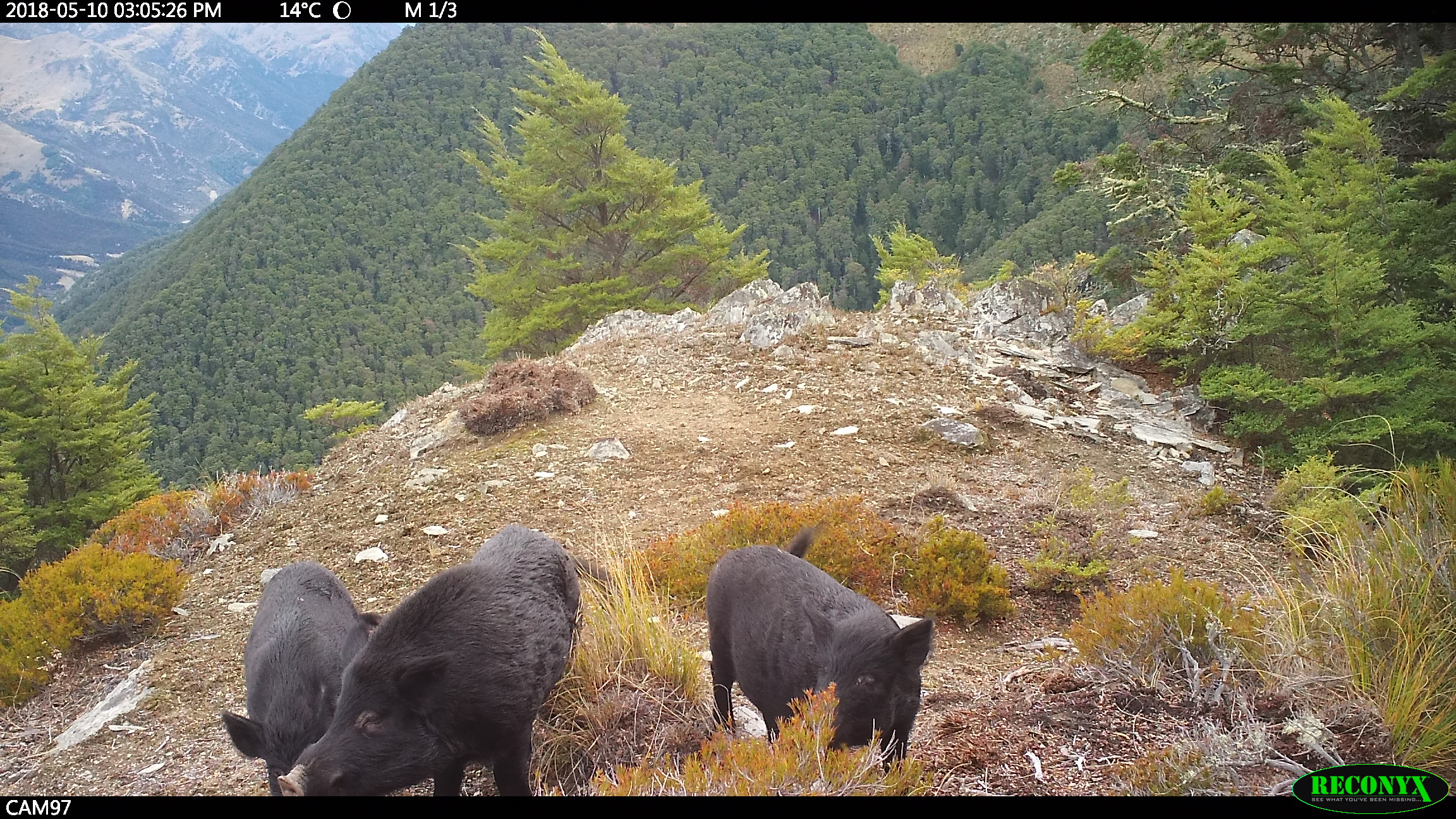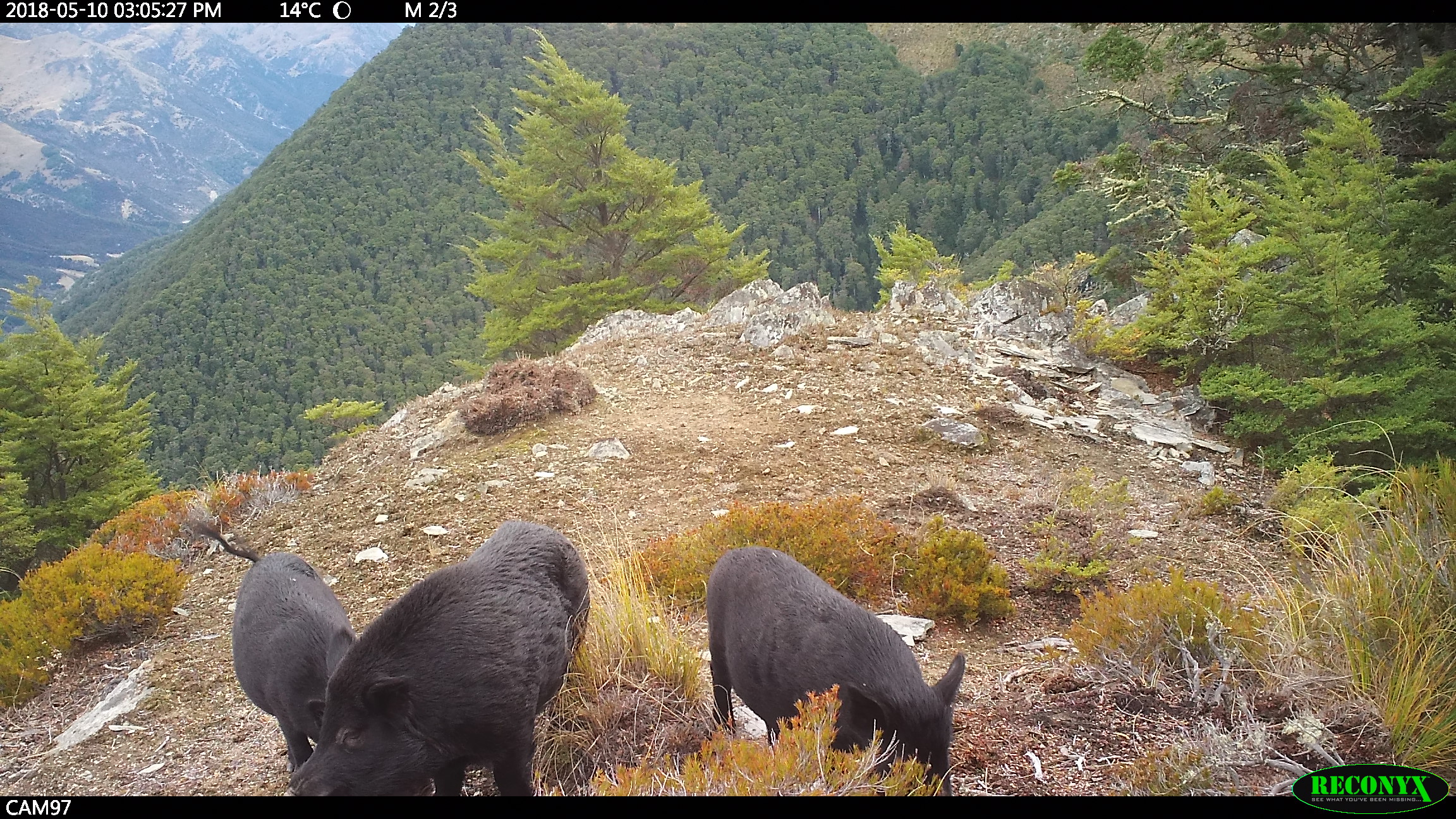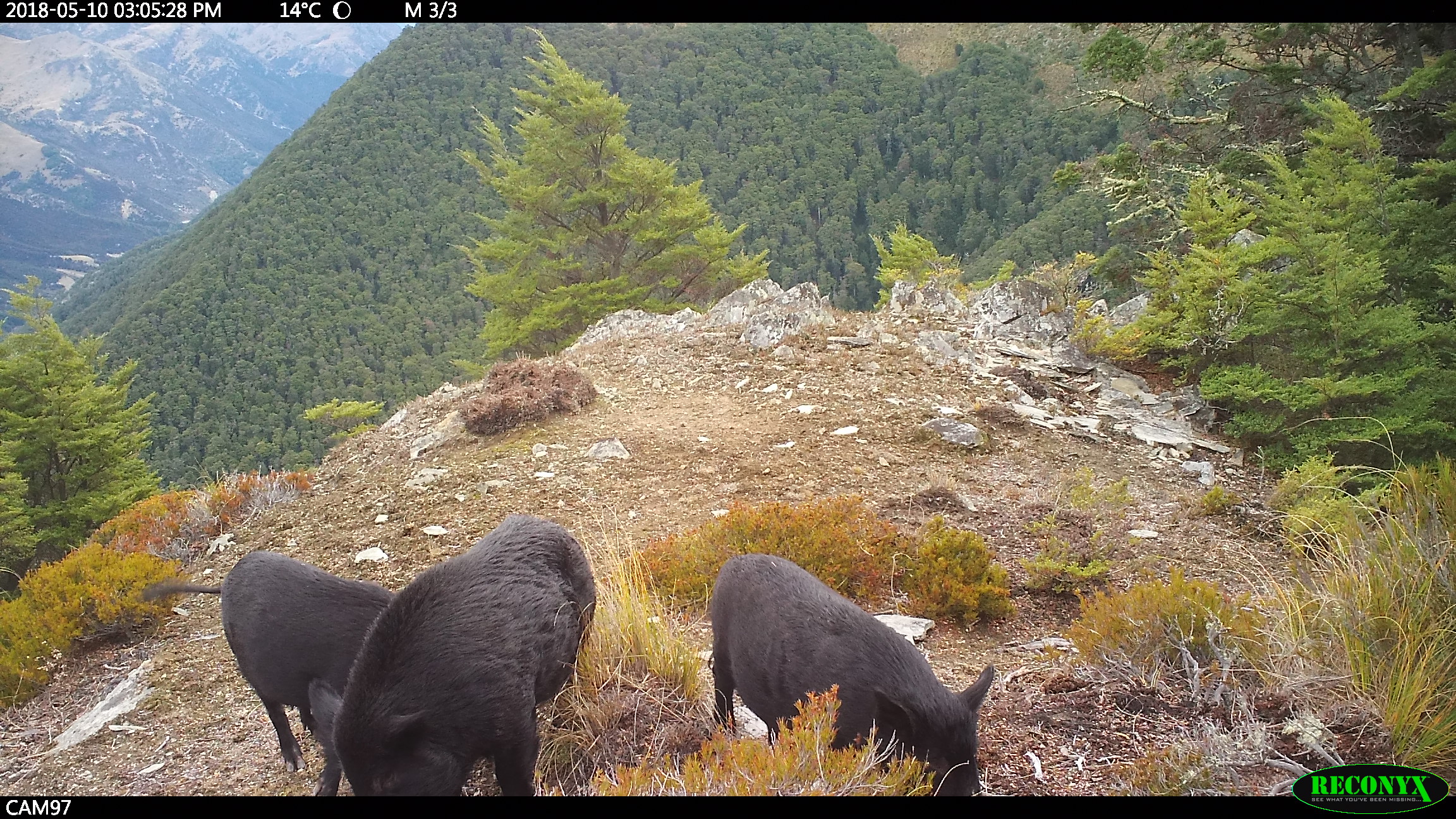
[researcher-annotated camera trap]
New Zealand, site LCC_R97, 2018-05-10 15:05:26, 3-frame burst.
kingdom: Animalia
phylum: Chordata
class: Mammalia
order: Artiodactyla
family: Suidae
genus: Sus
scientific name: Sus scrofa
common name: pig